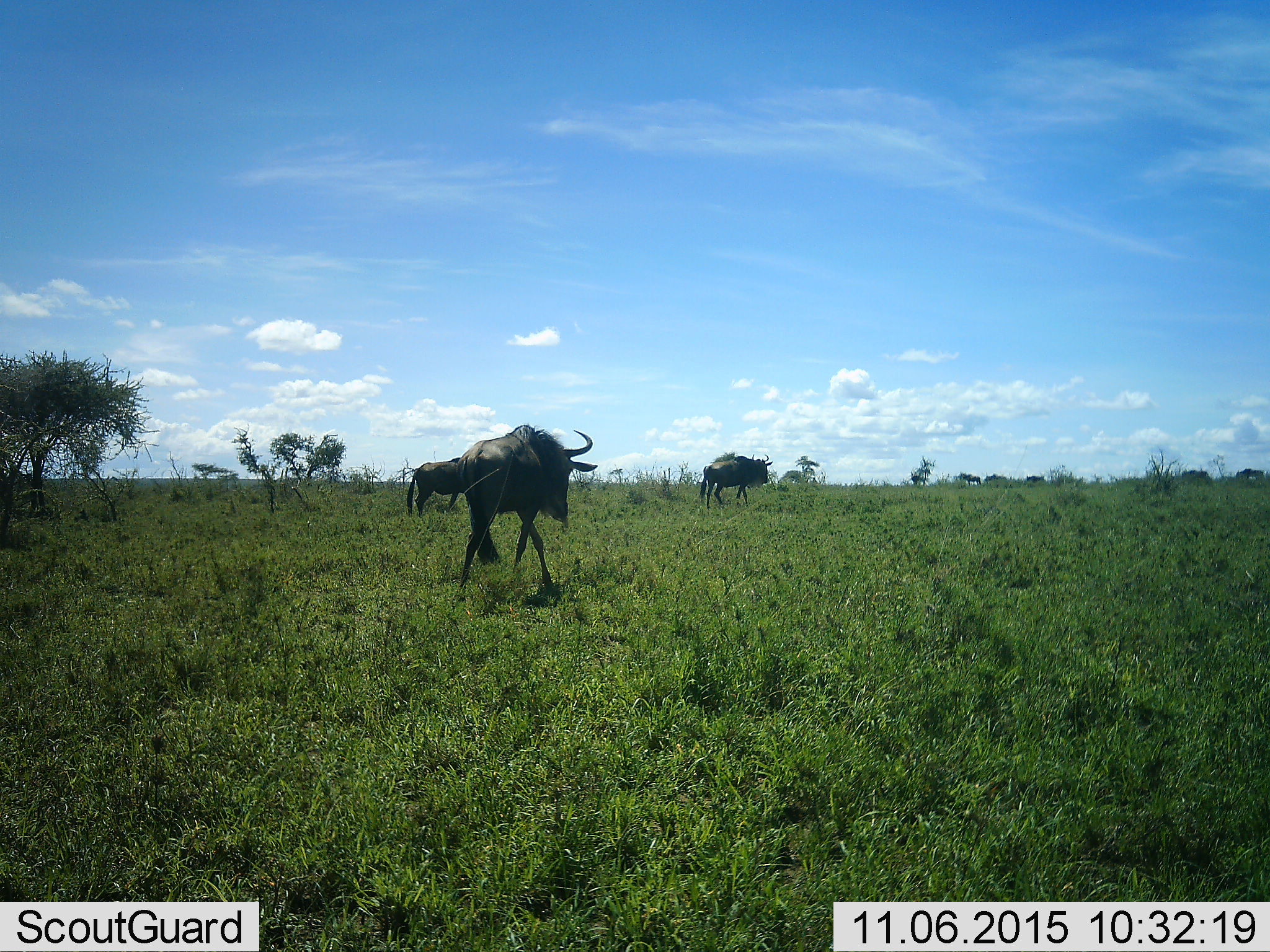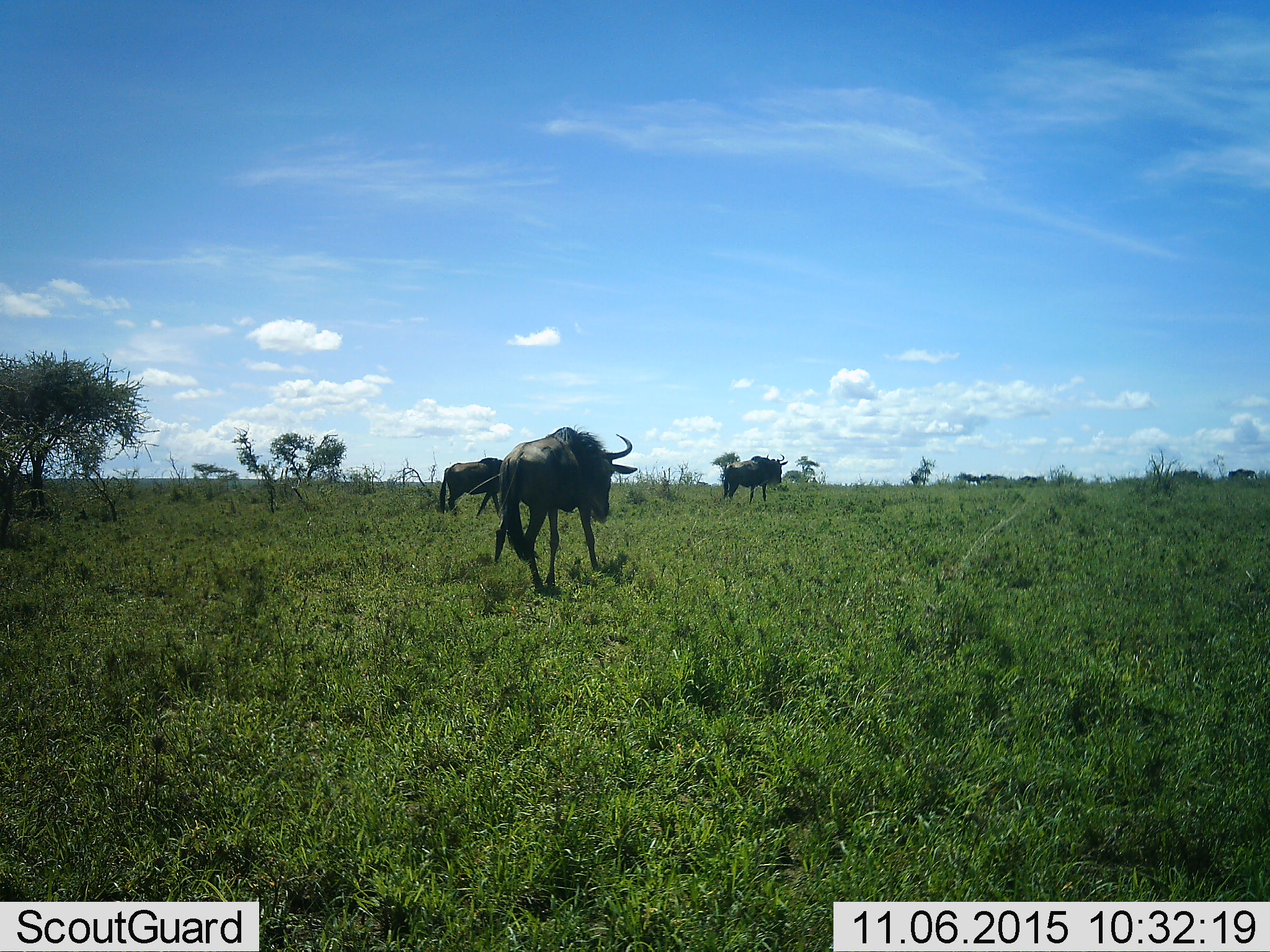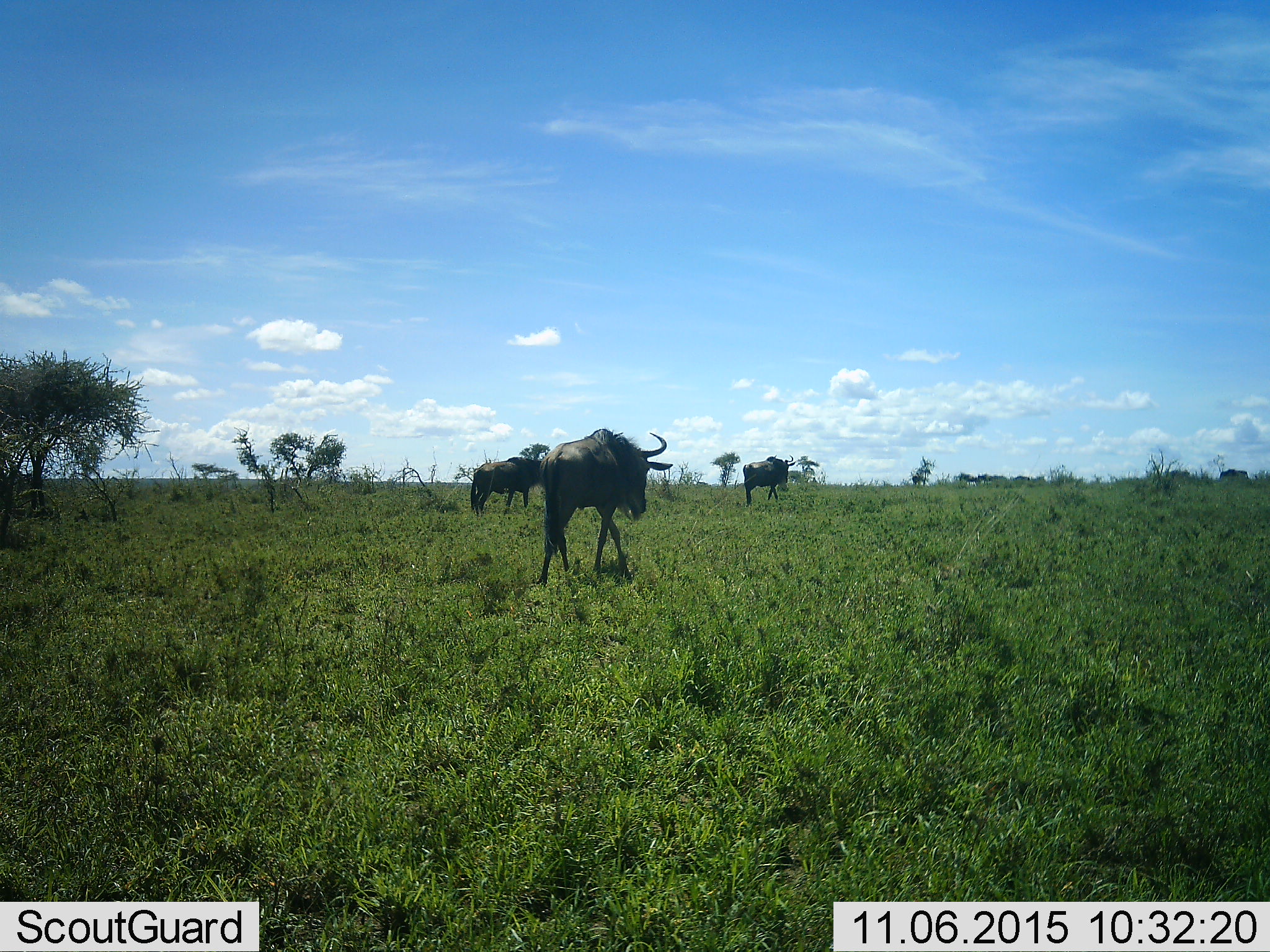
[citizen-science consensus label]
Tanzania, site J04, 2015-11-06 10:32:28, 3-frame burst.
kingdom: Animalia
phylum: Chordata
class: Mammalia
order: Artiodactyla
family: Bovidae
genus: Connochaetes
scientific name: Connochaetes taurinus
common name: blue wildebeest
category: wildebeest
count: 8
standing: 11%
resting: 0%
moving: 100%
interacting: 0%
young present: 0%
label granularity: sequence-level